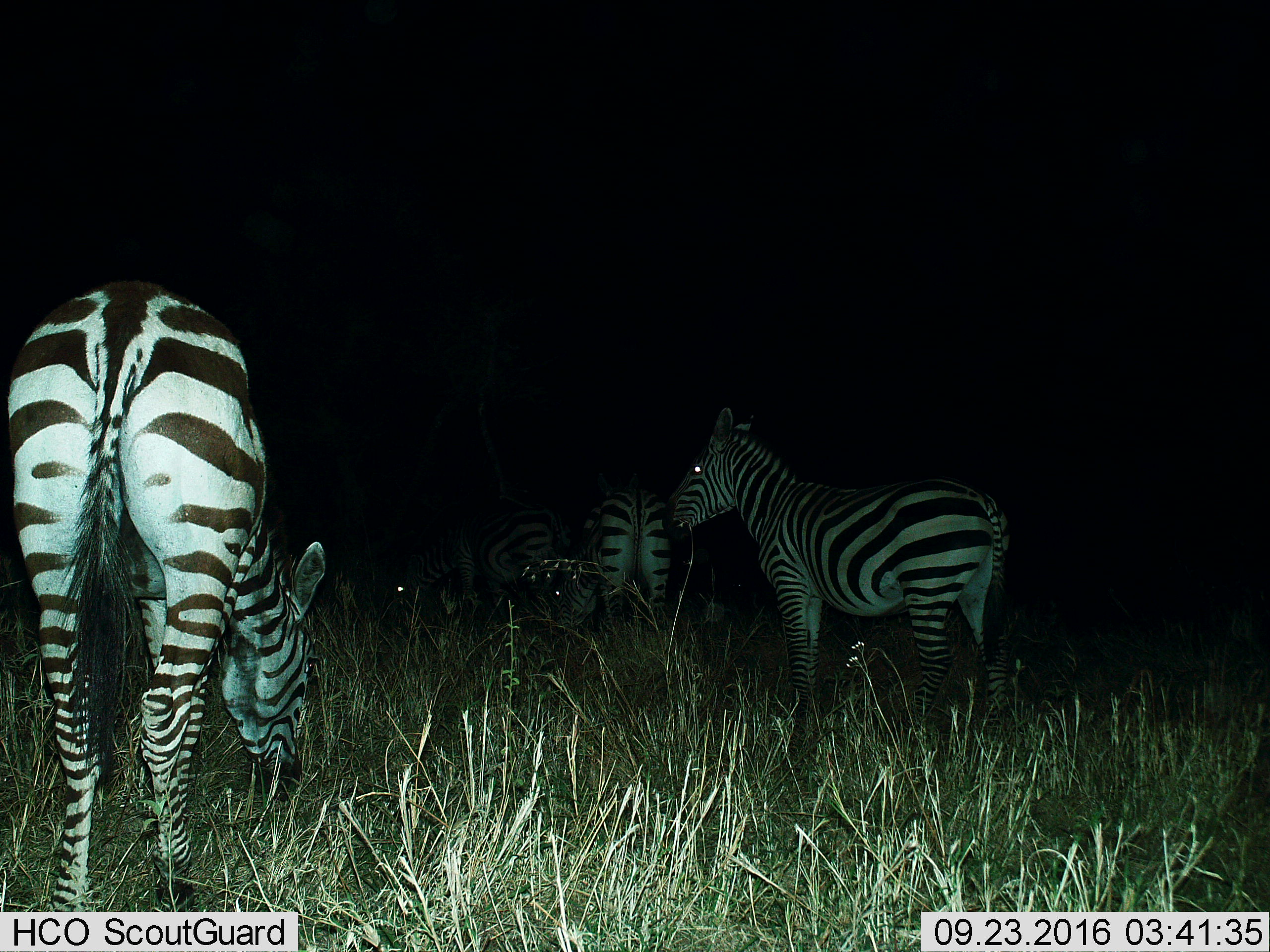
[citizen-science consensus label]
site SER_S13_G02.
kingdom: Animalia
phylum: Chordata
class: Mammalia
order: Perissodactyla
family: Equidae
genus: Equus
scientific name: Equus quagga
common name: plains zebra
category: zebraplains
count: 5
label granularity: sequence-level